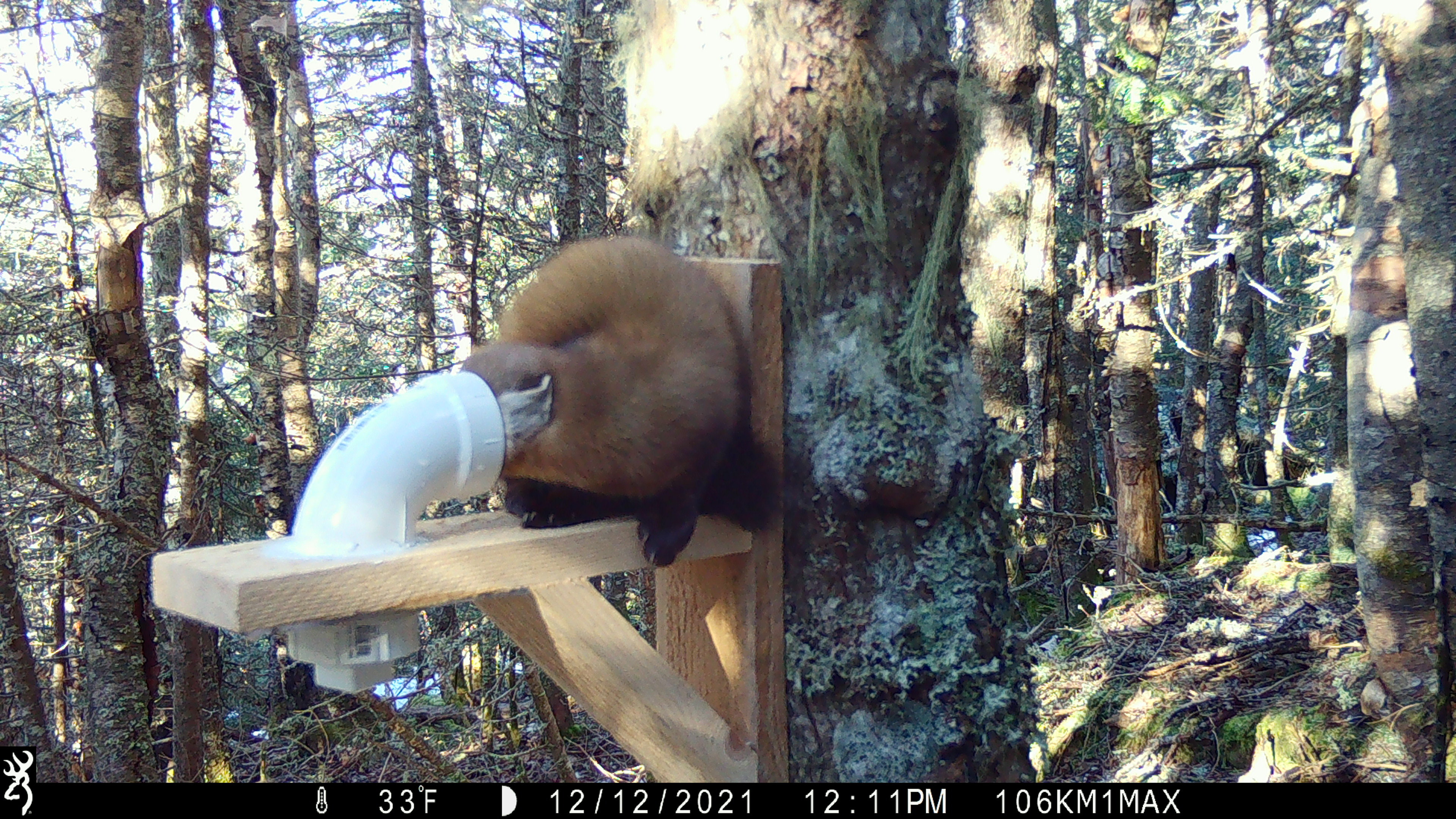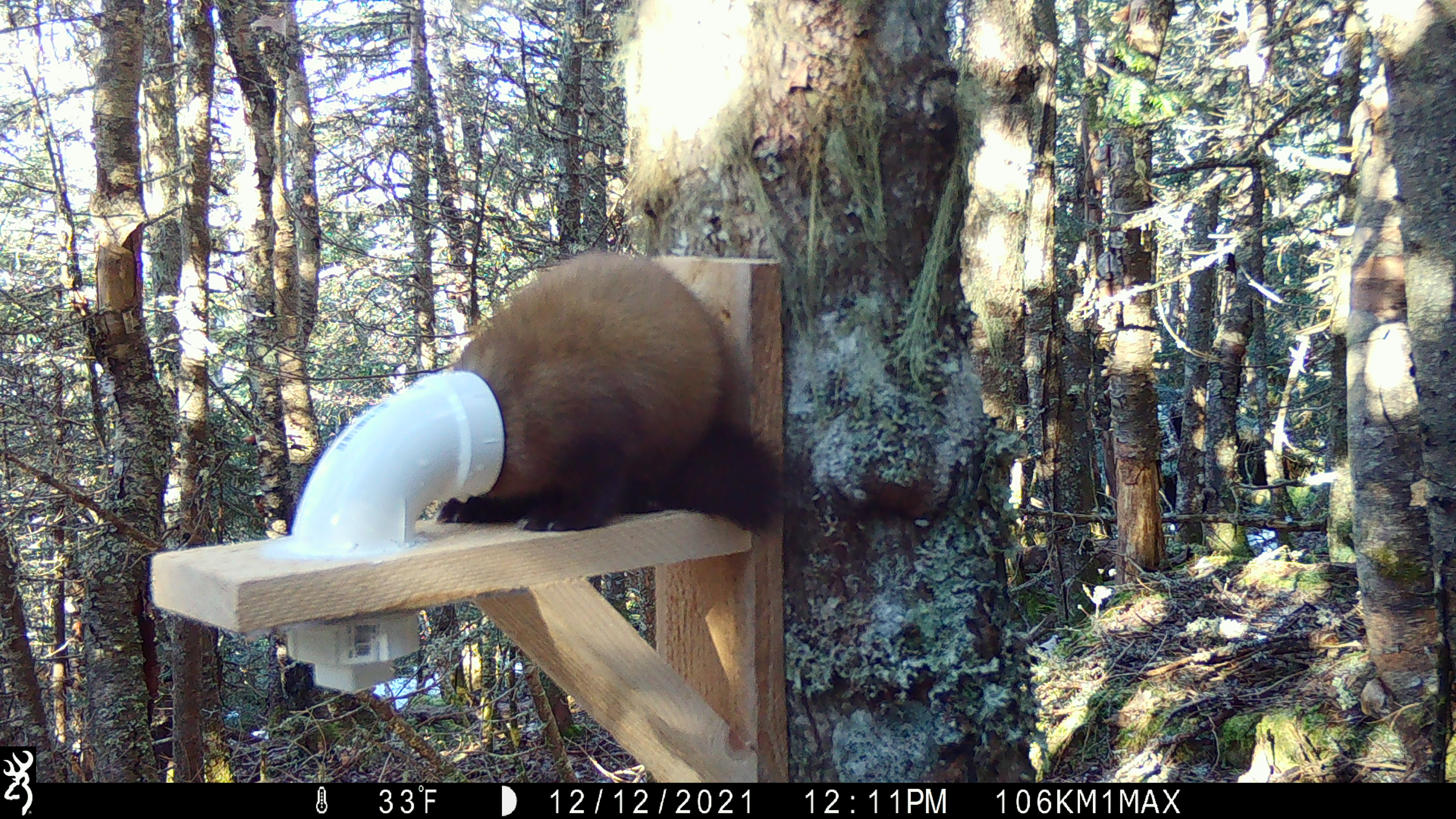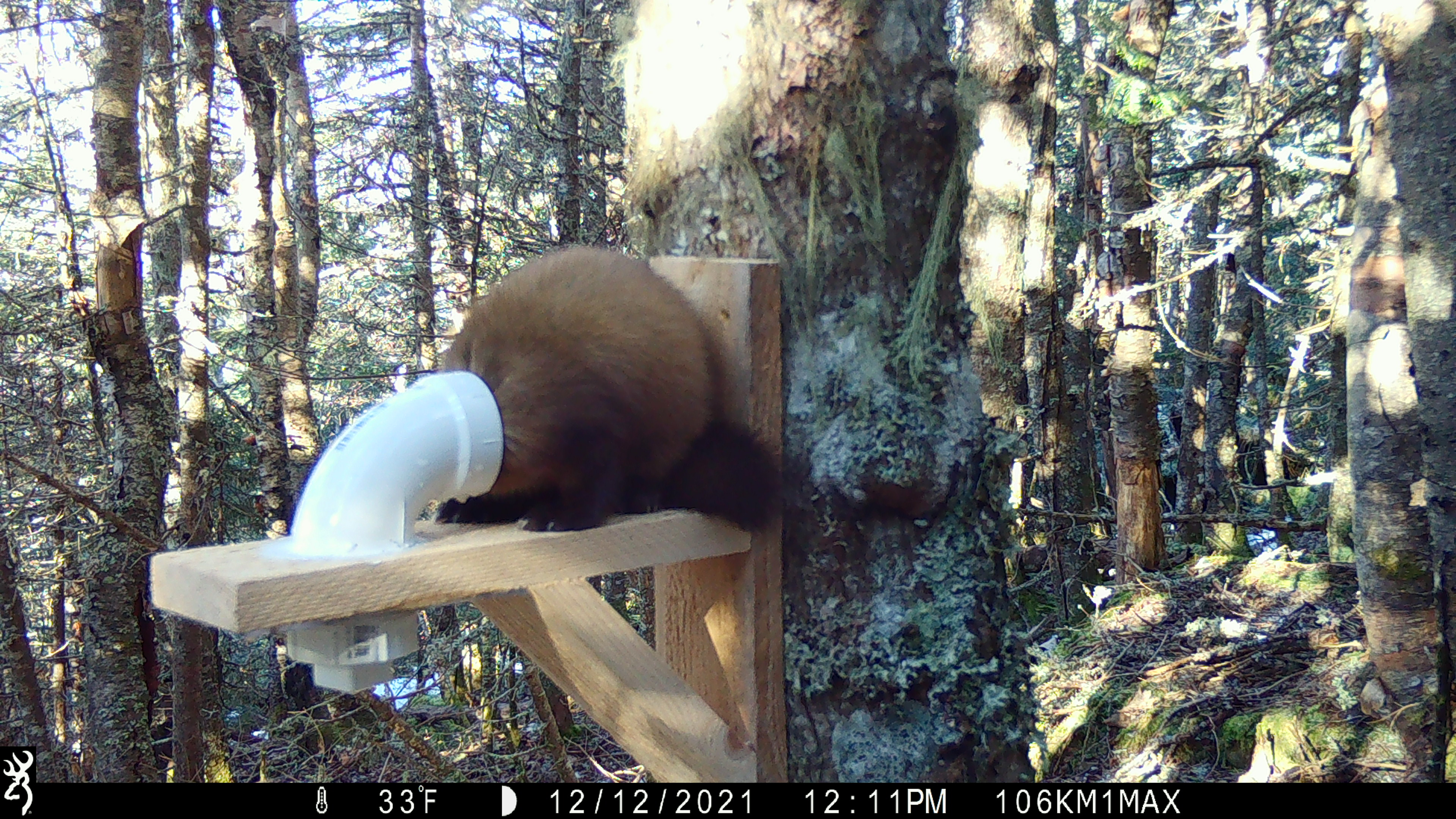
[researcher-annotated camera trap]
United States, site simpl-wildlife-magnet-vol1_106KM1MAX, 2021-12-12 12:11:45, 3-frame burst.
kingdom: Animalia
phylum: Chordata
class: Mammalia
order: Carnivora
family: Mustelidae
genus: Martes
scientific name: Martes americana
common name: american marten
American marten (Martes americana).